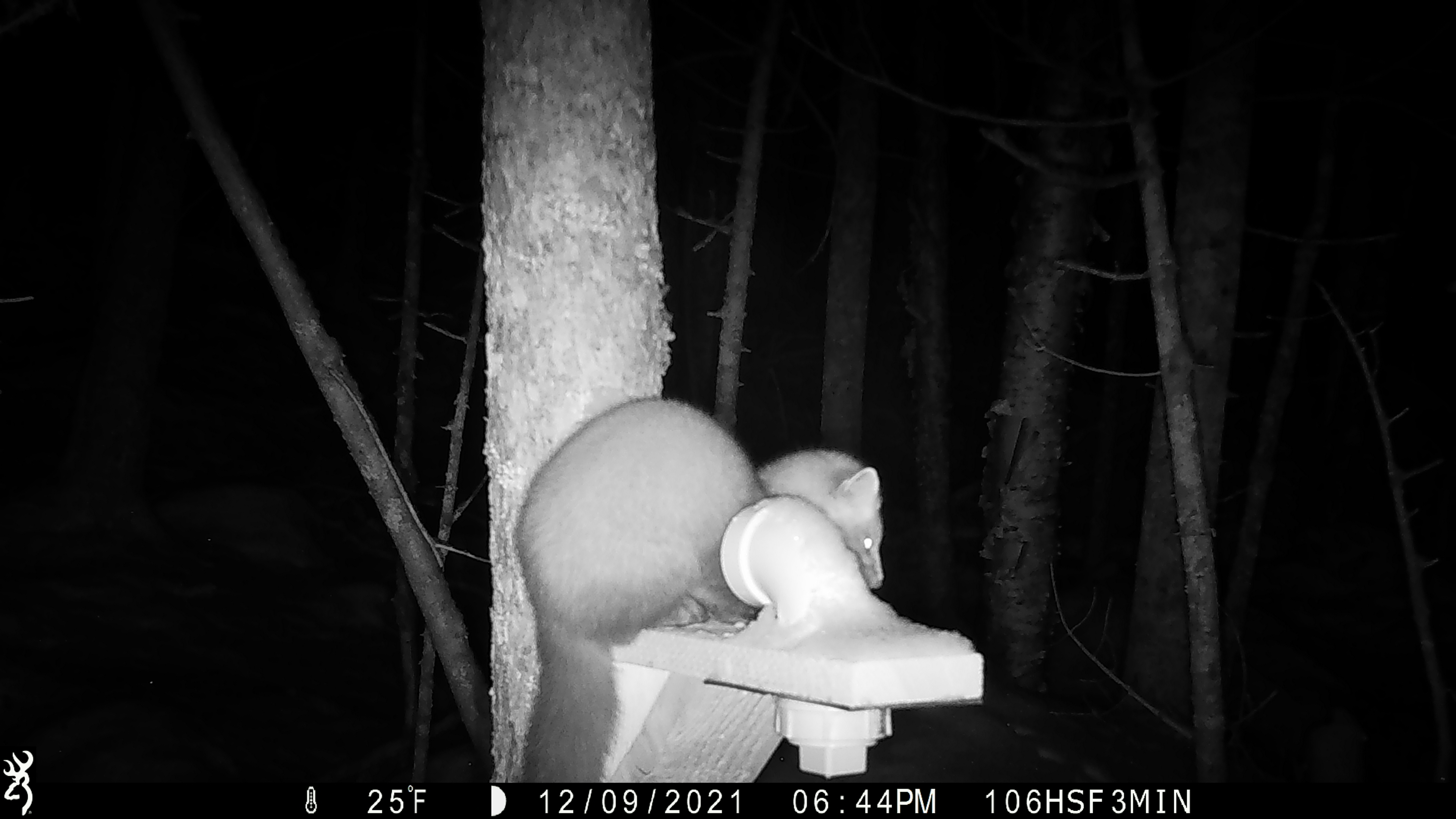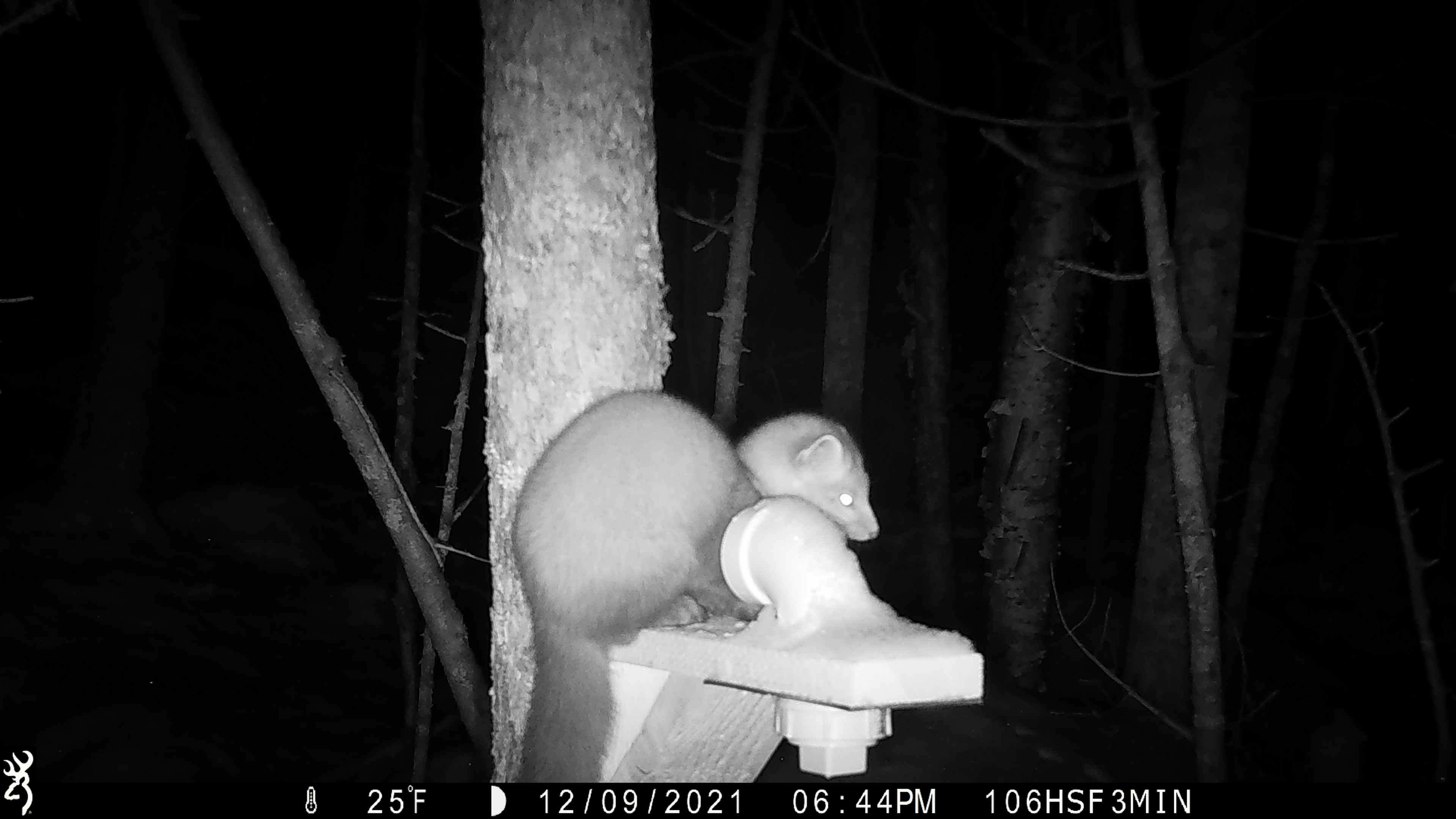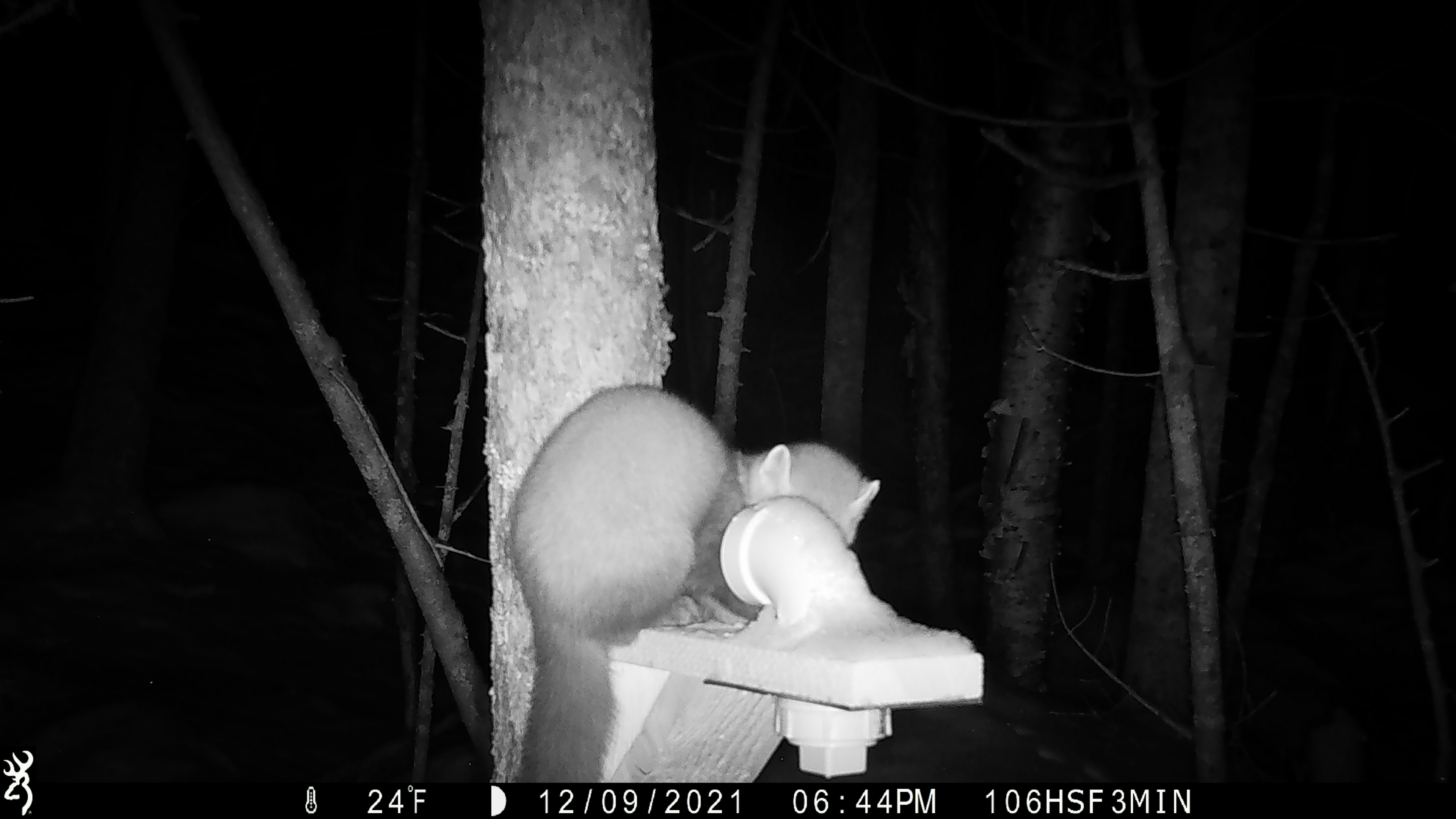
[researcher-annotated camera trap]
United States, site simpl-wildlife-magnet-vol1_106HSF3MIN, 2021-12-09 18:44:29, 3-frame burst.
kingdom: Animalia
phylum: Chordata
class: Mammalia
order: Carnivora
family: Mustelidae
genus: Martes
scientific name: Martes americana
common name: american marten